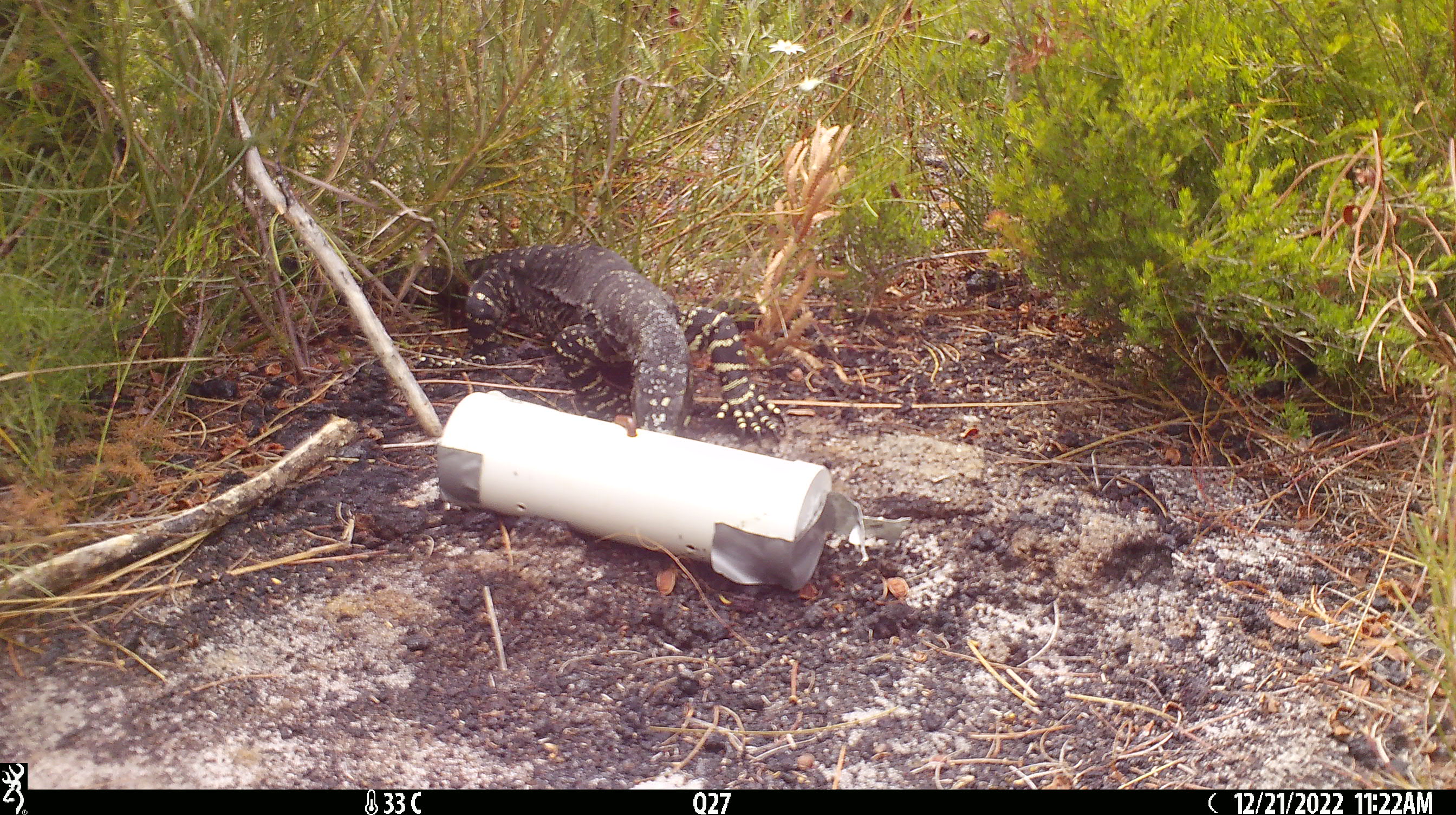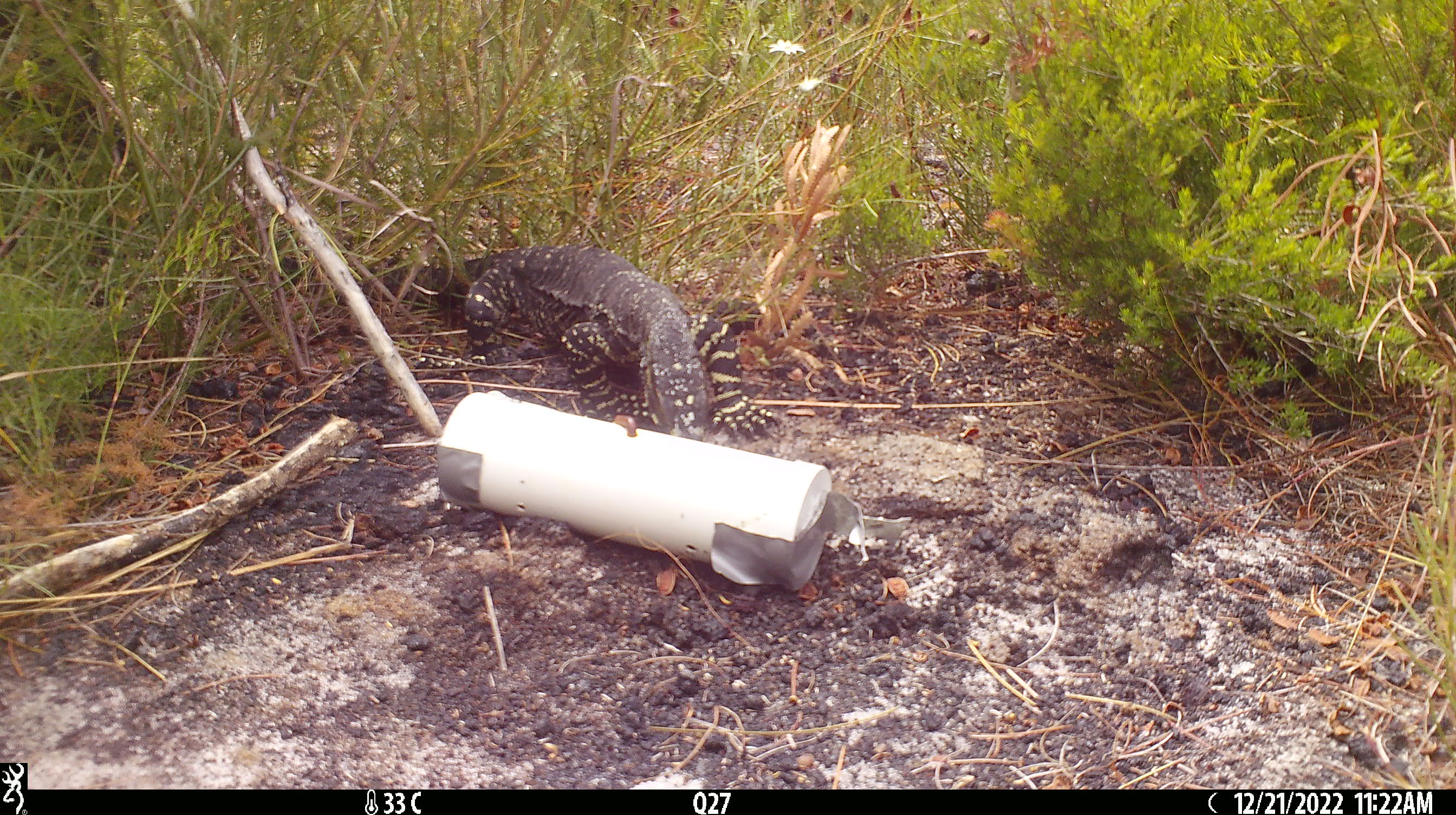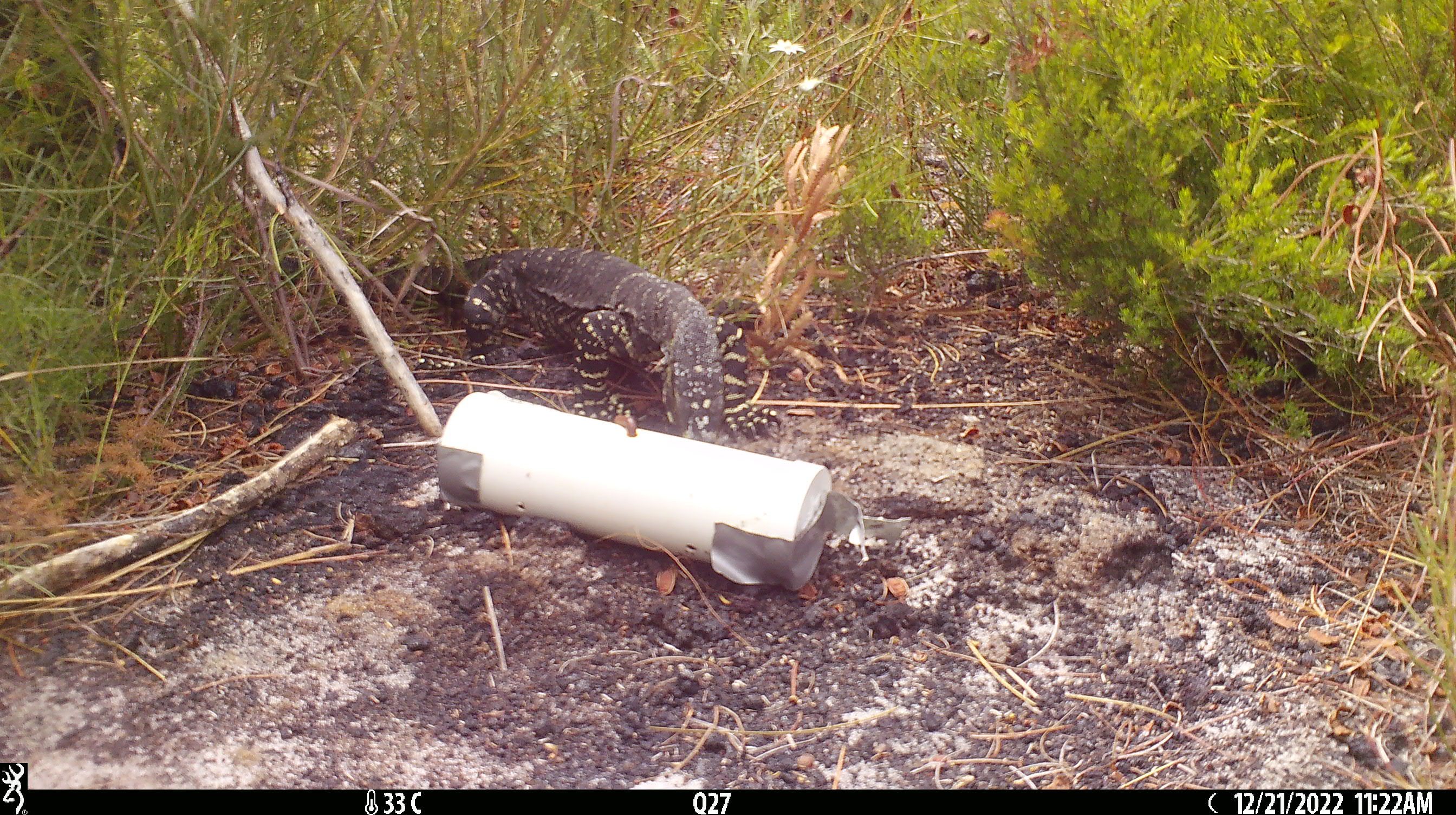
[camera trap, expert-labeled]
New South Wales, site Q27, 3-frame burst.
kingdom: Animalia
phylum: Chordata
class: Reptilia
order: Squamata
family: Varanidae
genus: Varanus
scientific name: Varanus varius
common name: lace monitor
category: goanna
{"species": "goanna (lace monitor) (Varanus varius)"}